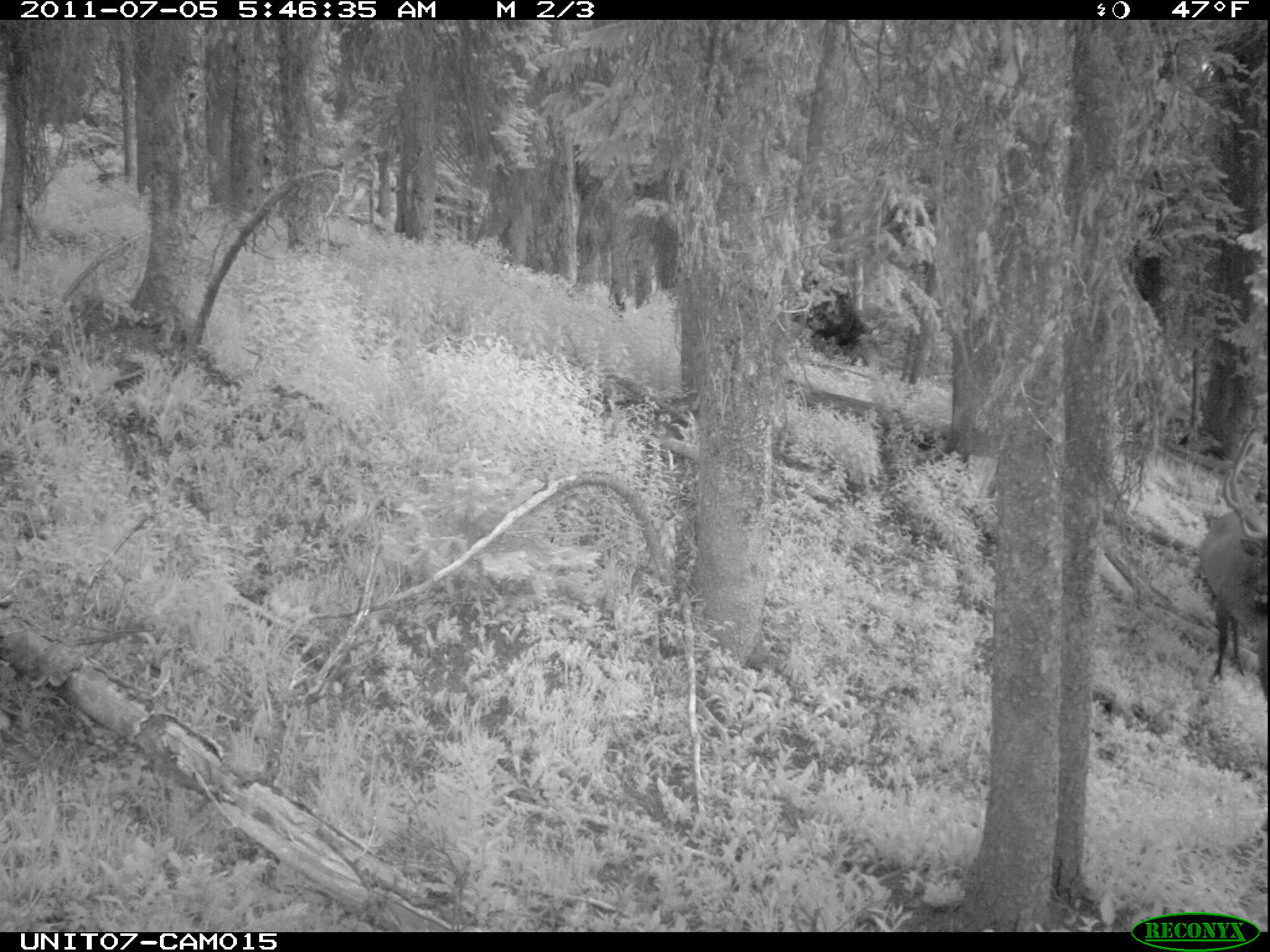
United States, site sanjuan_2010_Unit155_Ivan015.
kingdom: Animalia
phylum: Chordata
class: Mammalia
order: Artiodactyla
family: Cervidae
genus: Cervus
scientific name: Cervus elaphus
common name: red deer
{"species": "Cervus elaphus (red deer)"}